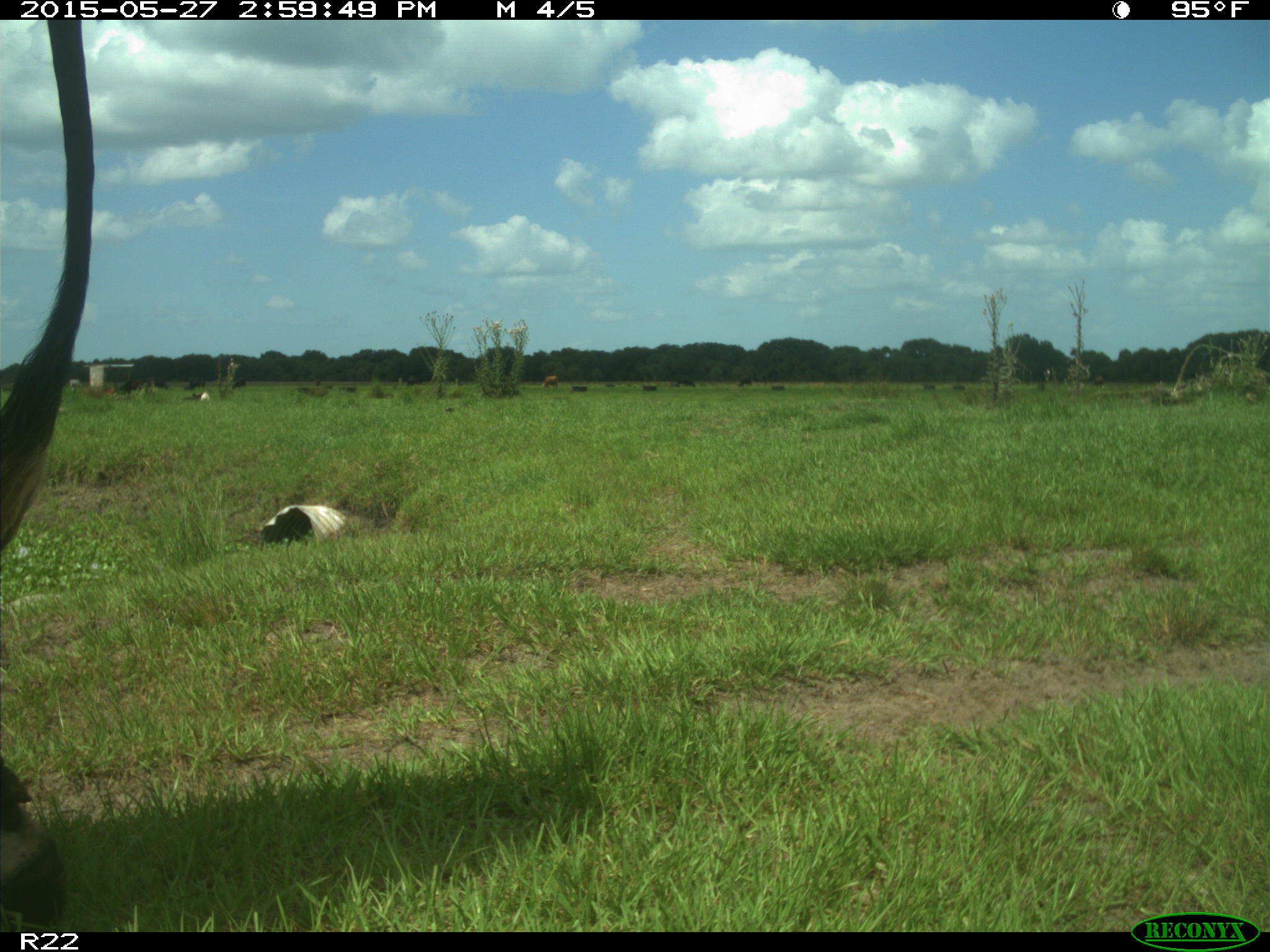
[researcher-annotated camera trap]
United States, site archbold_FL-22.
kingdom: Animalia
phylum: Chordata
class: Mammalia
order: Artiodactyla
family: Bovidae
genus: Bos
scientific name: Bos taurus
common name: domestic cow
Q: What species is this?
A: Bos taurus (domestic cow).